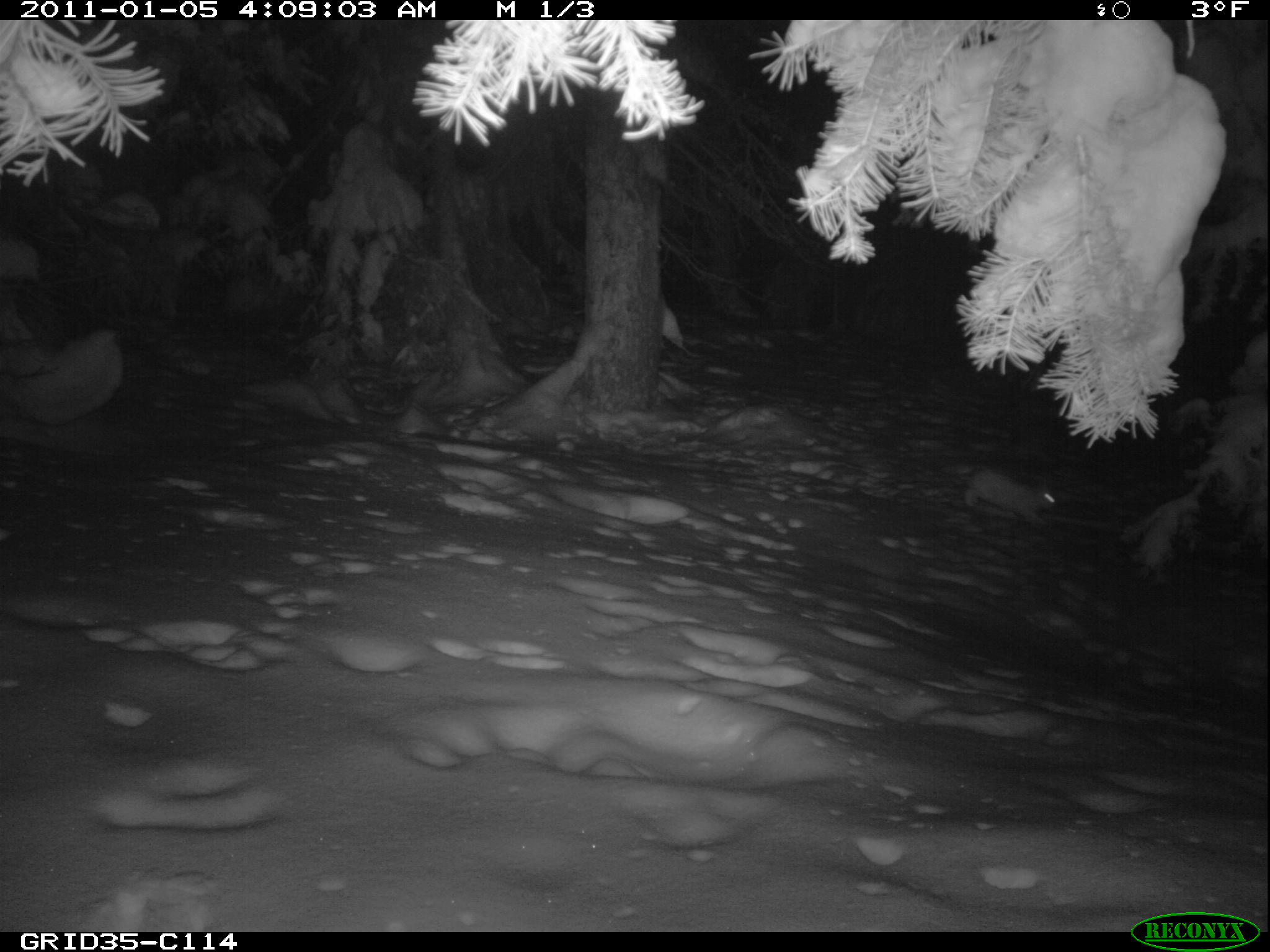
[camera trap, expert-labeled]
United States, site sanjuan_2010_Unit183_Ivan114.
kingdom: Animalia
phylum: Chordata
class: Mammalia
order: Lagomorpha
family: Leporidae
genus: Lepus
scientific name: Lepus americanus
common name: snowshoe hare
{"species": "Lepus americanus (snowshoe hare)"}